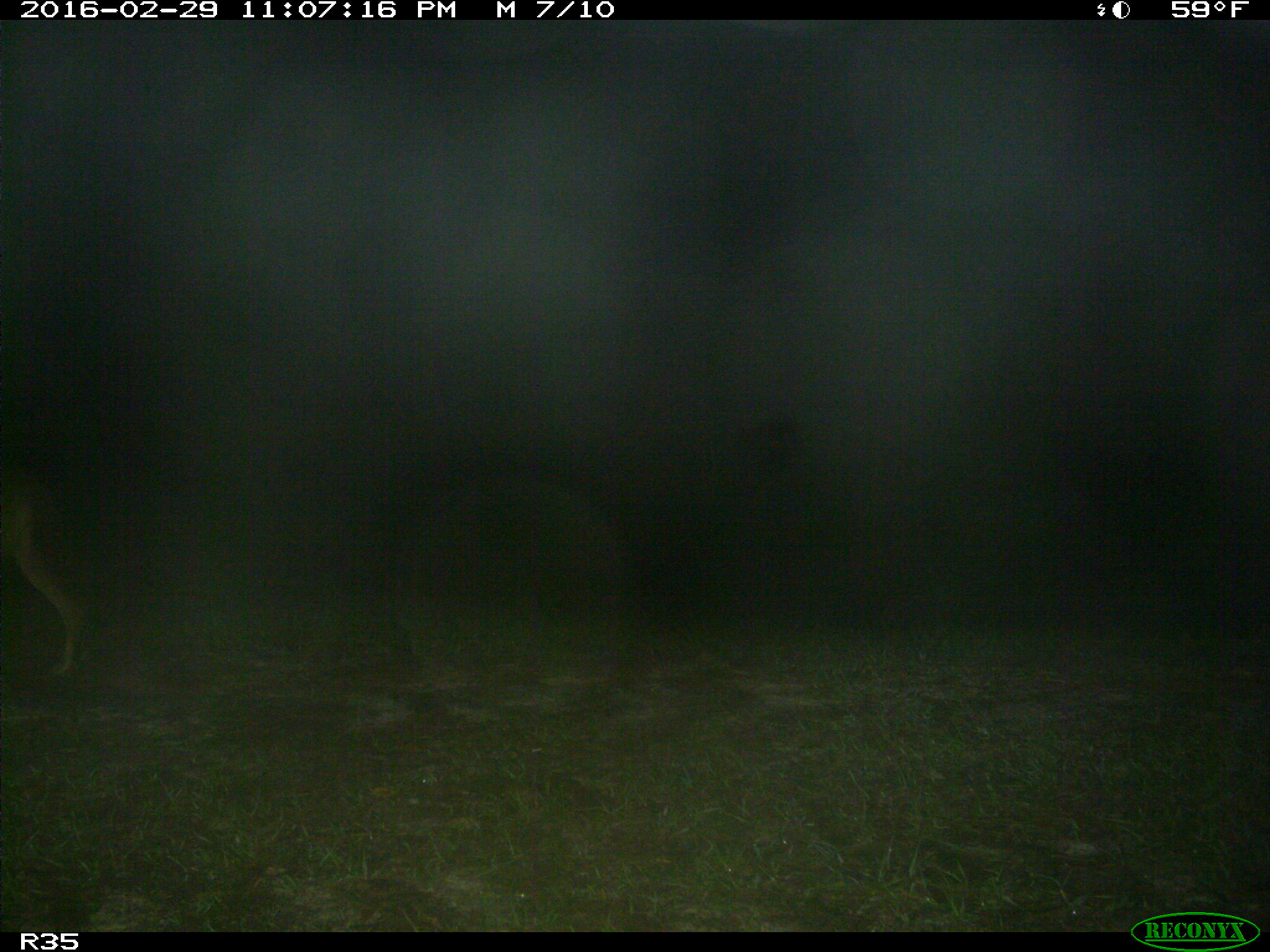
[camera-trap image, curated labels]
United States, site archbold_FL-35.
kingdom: Animalia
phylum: Chordata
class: Mammalia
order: Carnivora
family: Canidae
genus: Canis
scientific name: Canis latrans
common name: coyote